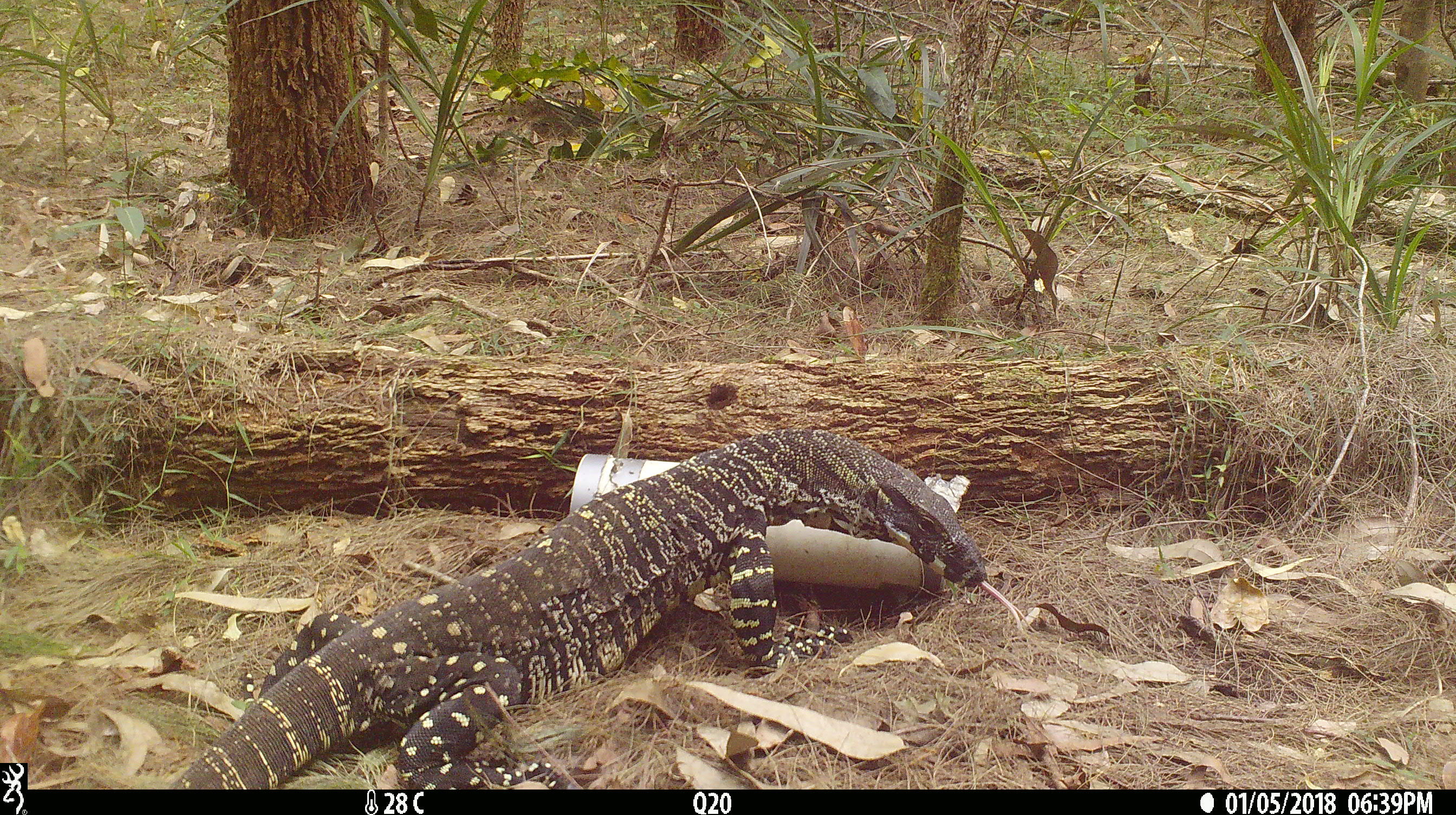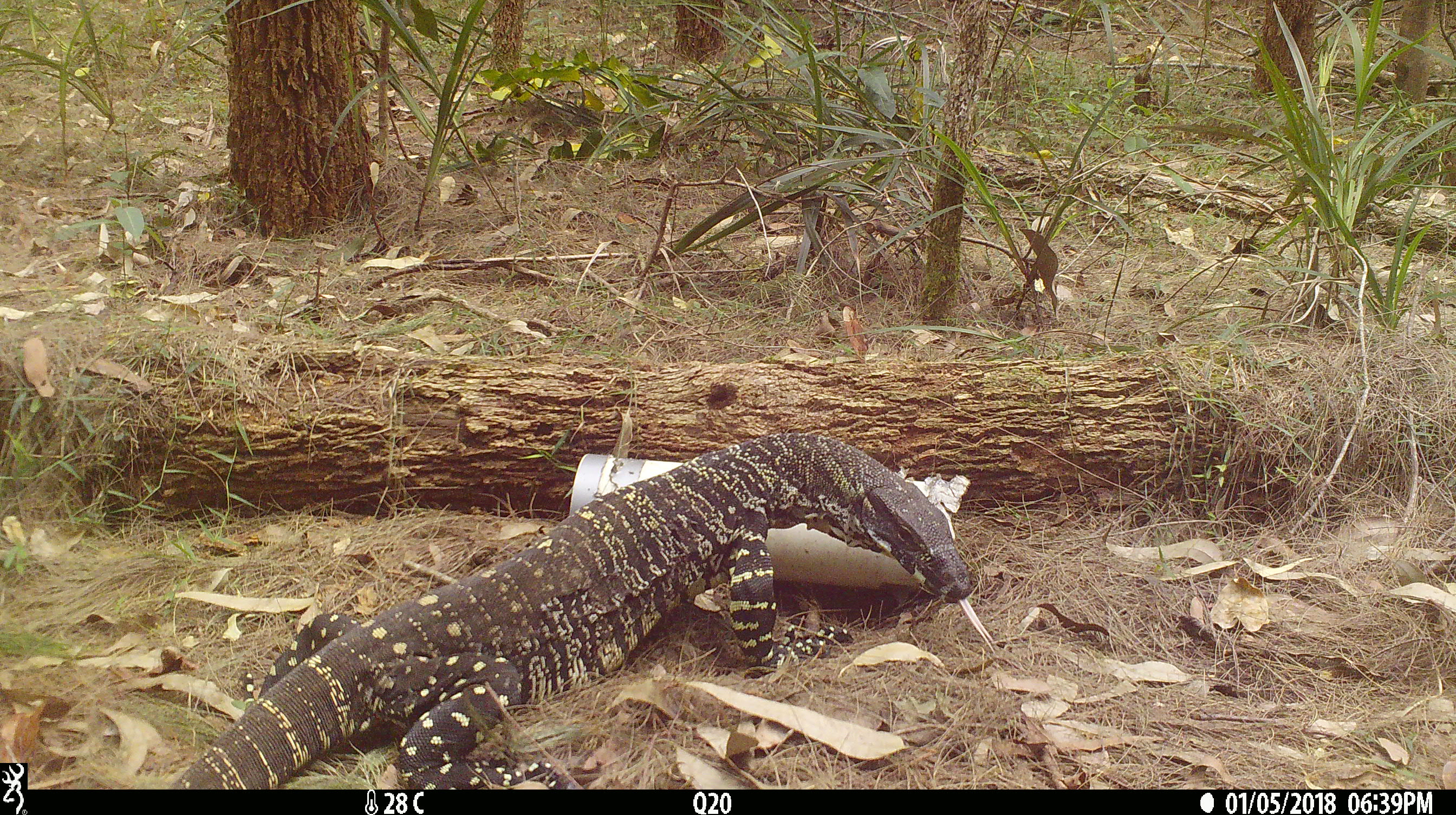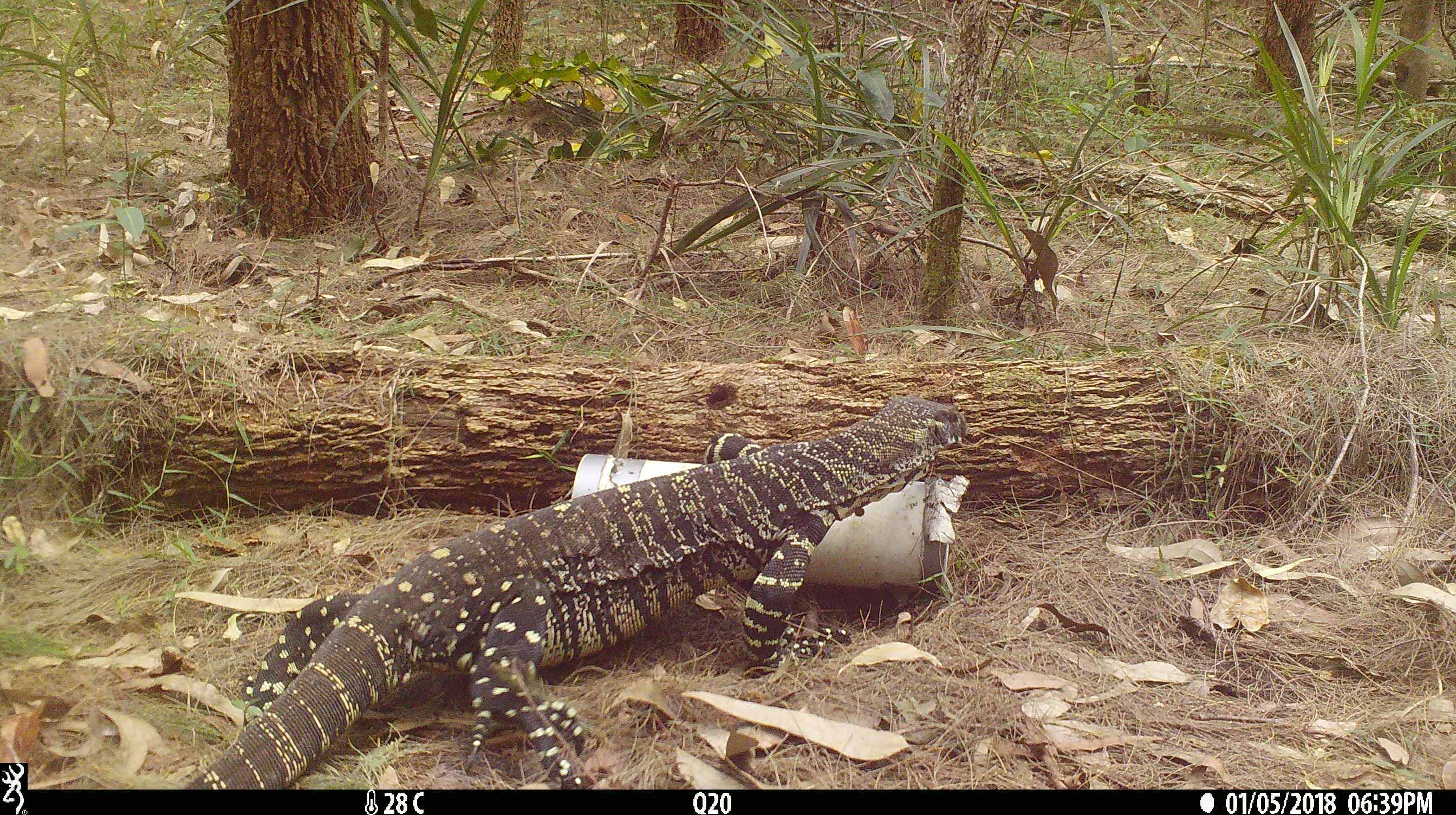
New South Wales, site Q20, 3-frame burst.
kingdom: Animalia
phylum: Chordata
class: Reptilia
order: Squamata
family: Varanidae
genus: Varanus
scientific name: Varanus varius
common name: lace monitor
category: goanna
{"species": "goanna (lace monitor) (Varanus varius)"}